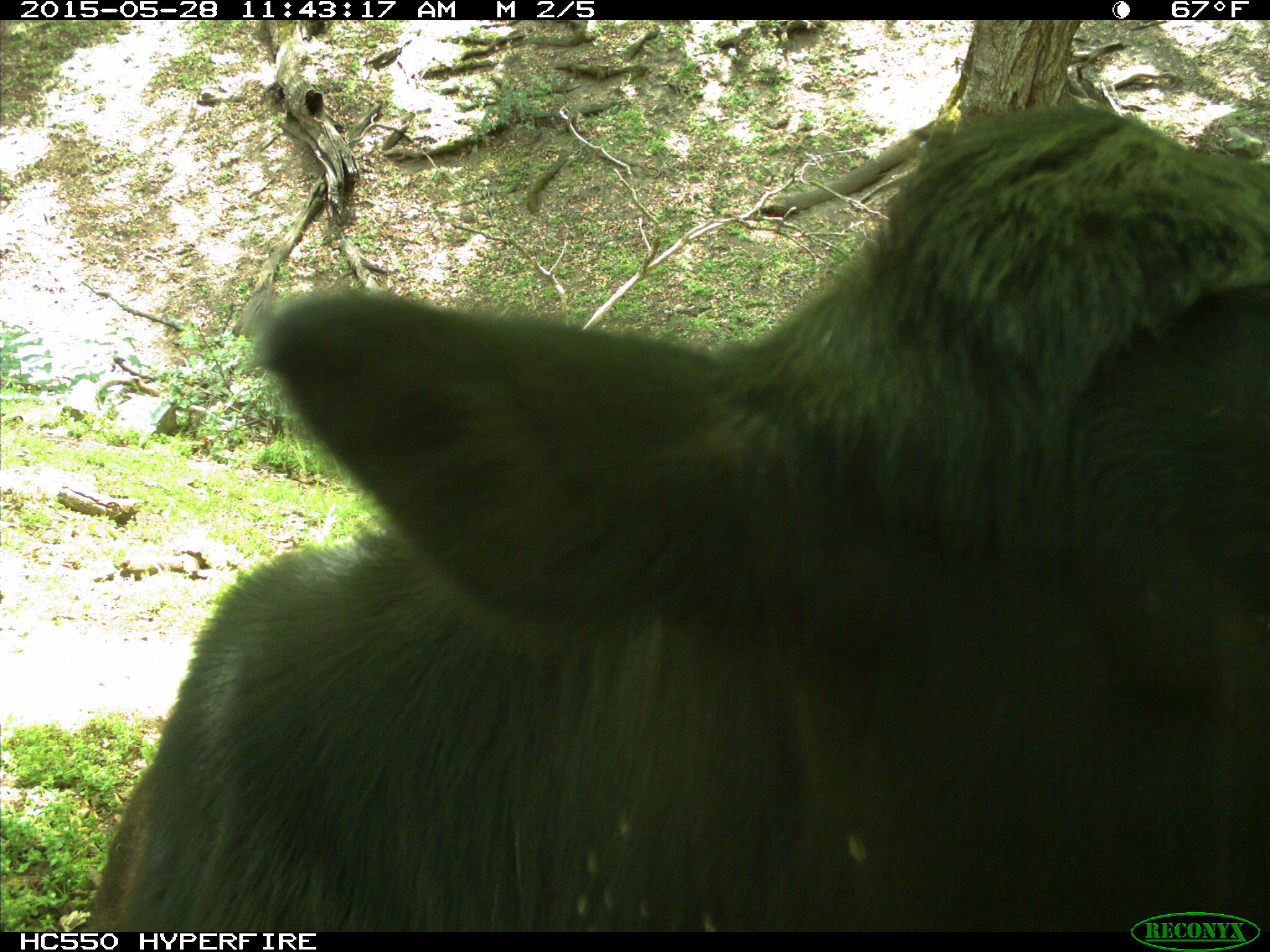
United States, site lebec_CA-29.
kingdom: Animalia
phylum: Chordata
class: Mammalia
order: Artiodactyla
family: Bovidae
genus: Bos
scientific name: Bos taurus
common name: domestic cow